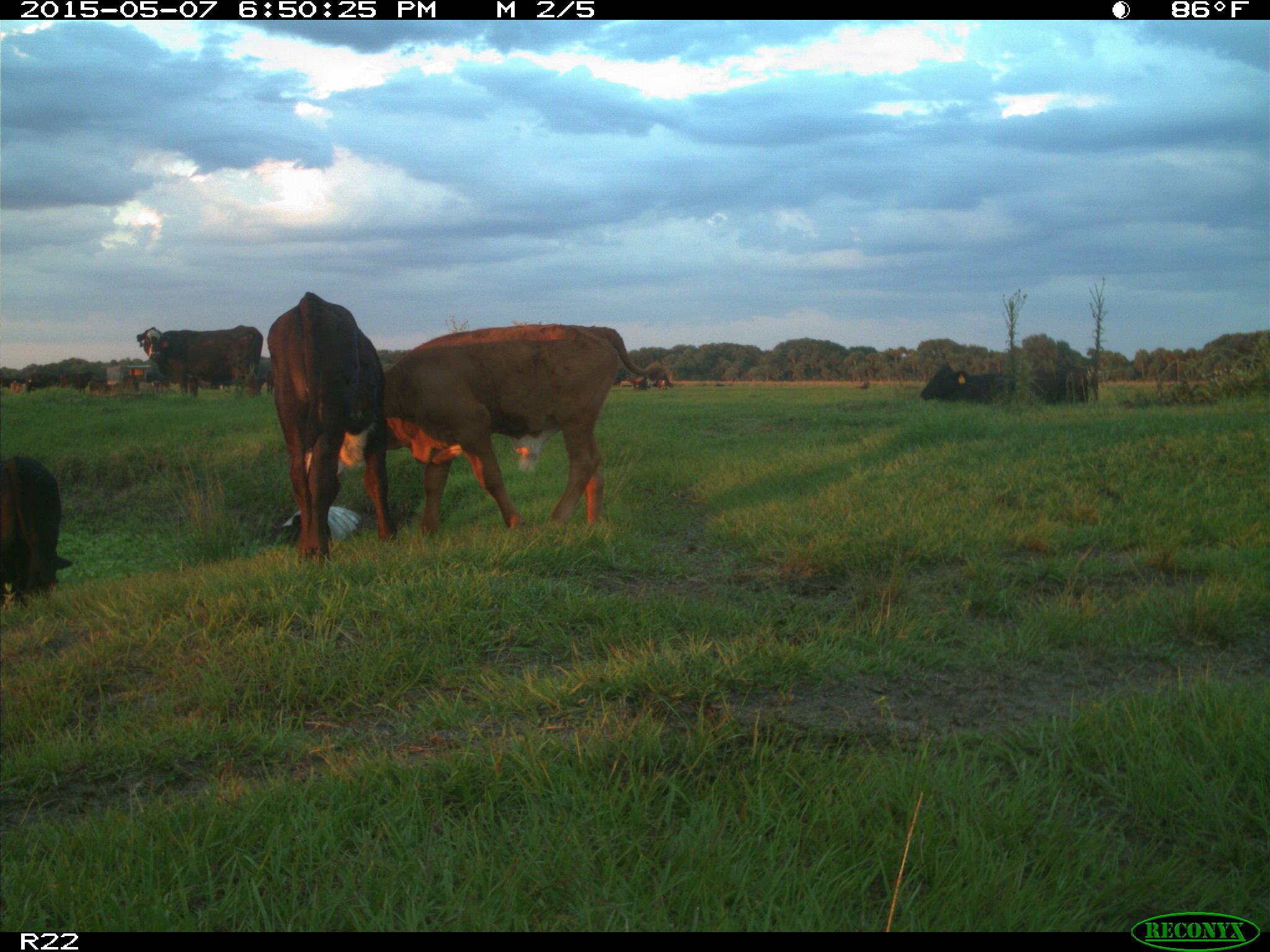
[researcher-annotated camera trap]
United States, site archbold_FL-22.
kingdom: Animalia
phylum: Chordata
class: Mammalia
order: Artiodactyla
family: Bovidae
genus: Bos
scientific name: Bos taurus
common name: domestic cow